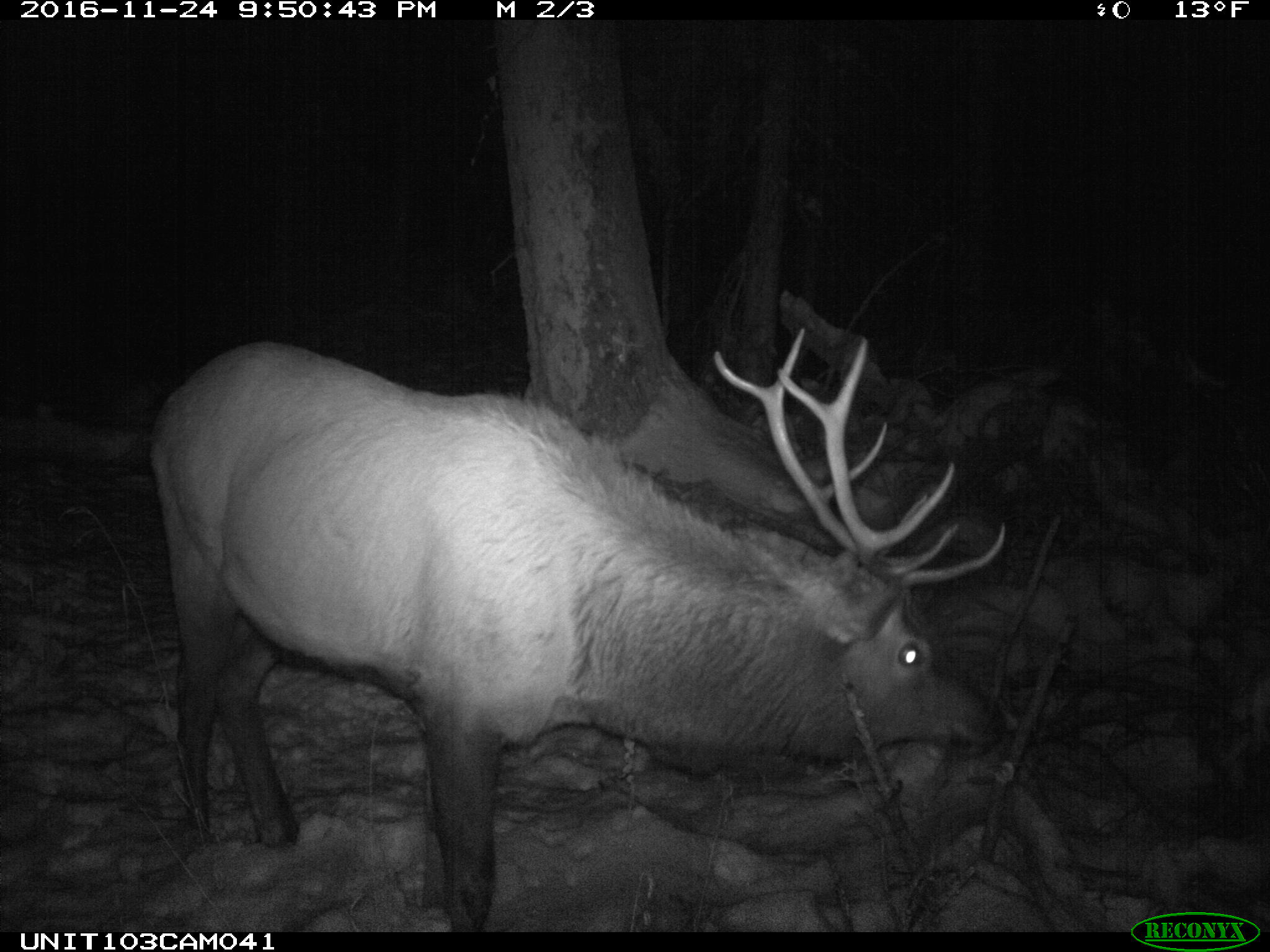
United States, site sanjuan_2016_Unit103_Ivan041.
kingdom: Animalia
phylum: Chordata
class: Mammalia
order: Artiodactyla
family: Cervidae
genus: Cervus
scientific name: Cervus elaphus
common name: red deer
Cervus elaphus (red deer).